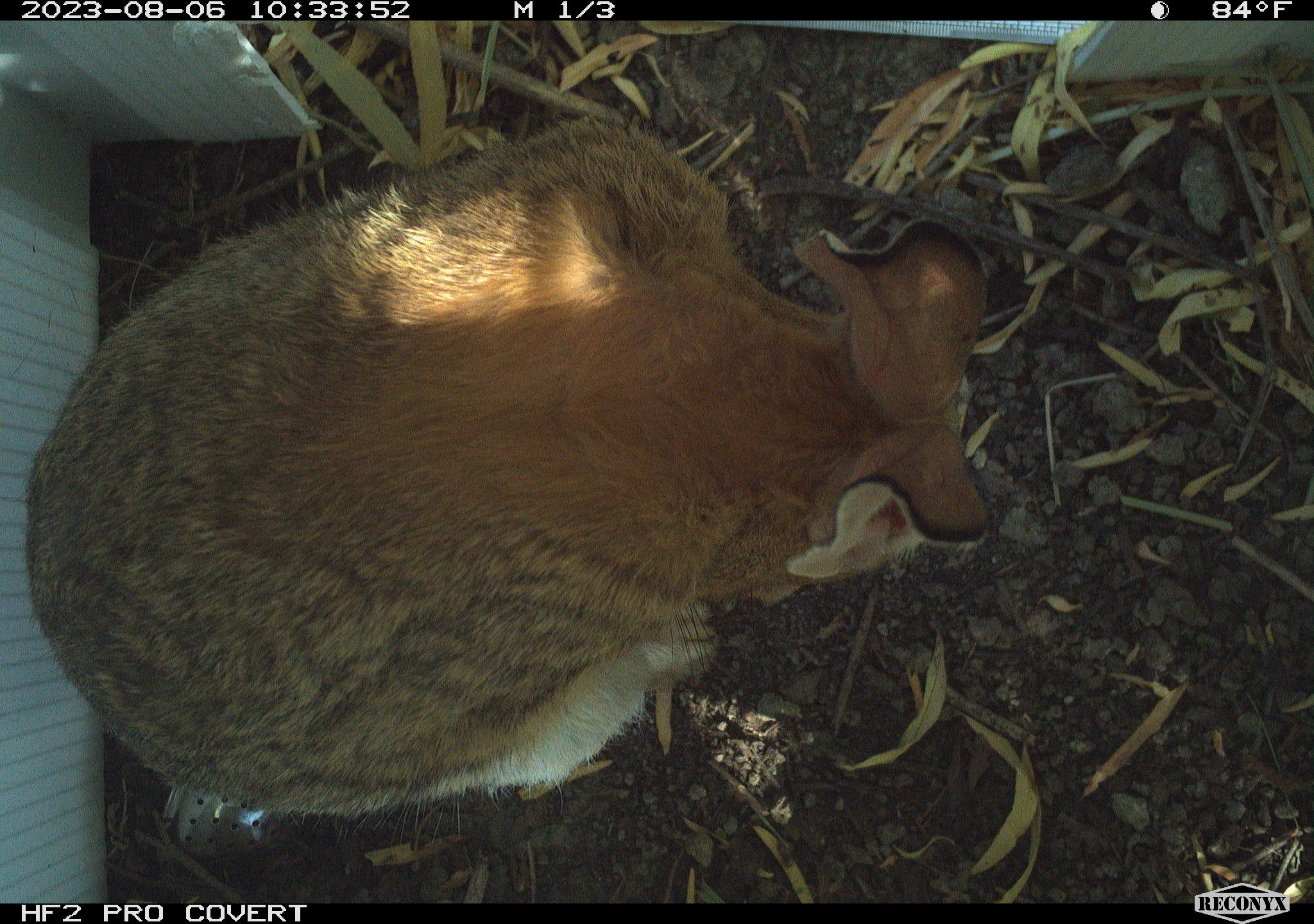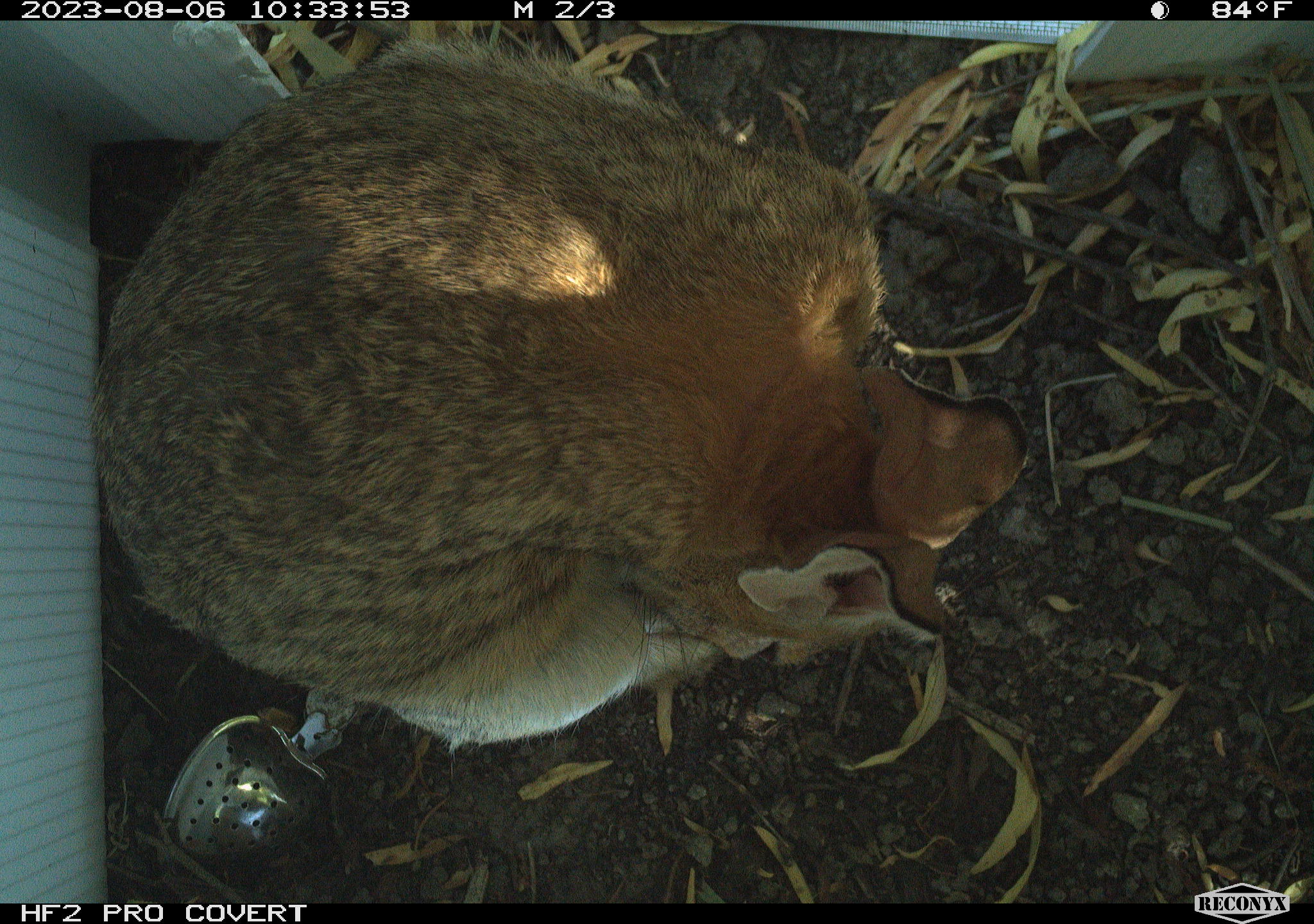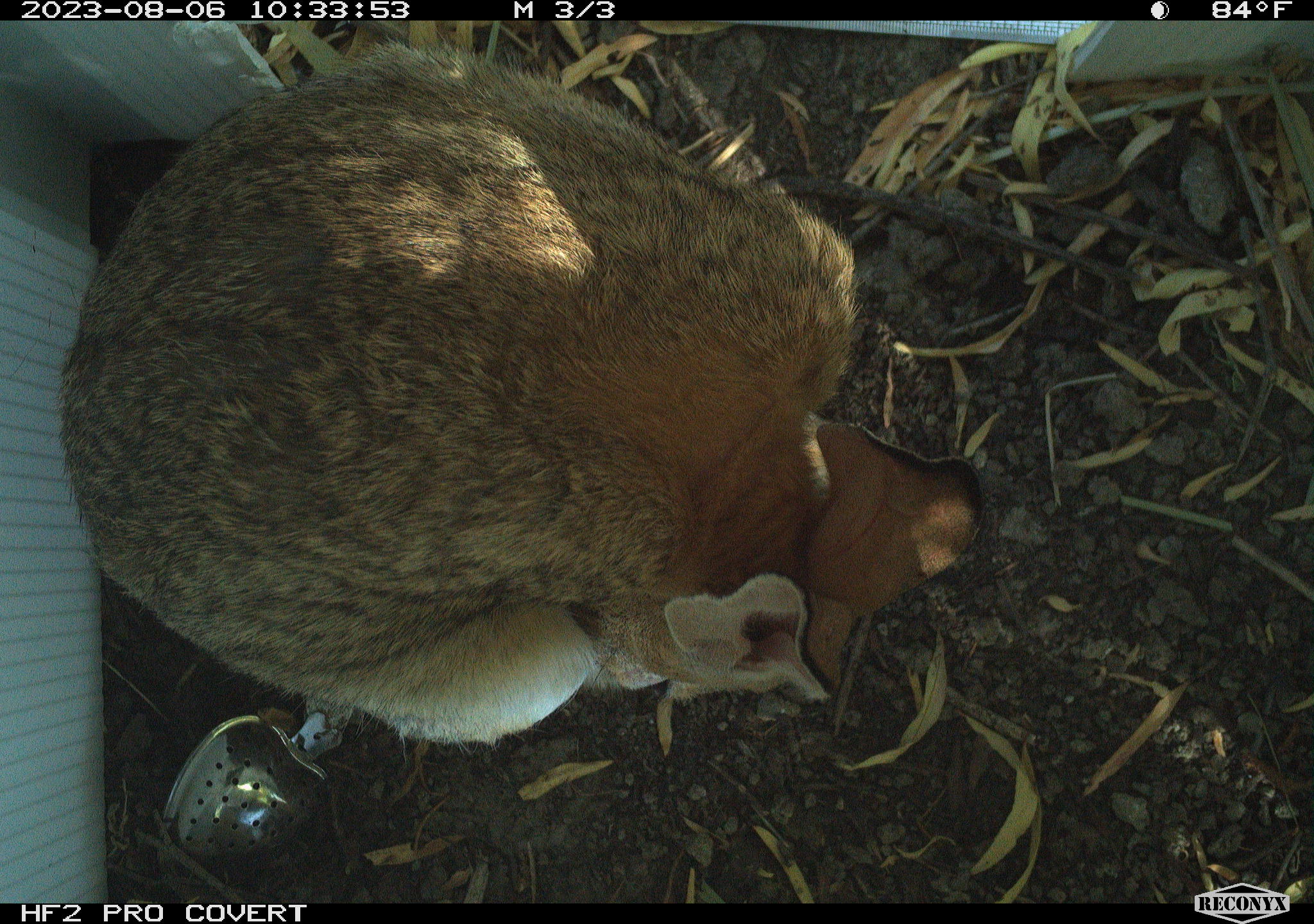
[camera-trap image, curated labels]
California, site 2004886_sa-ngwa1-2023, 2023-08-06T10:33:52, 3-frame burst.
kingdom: Animalia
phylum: Chordata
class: Mammalia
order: Lagomorpha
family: Leporidae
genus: Sylvilagus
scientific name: Sylvilagus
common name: cottontail rabbits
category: sylvilagus species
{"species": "sylvilagus species (cottontail rabbits) (Sylvilagus)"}